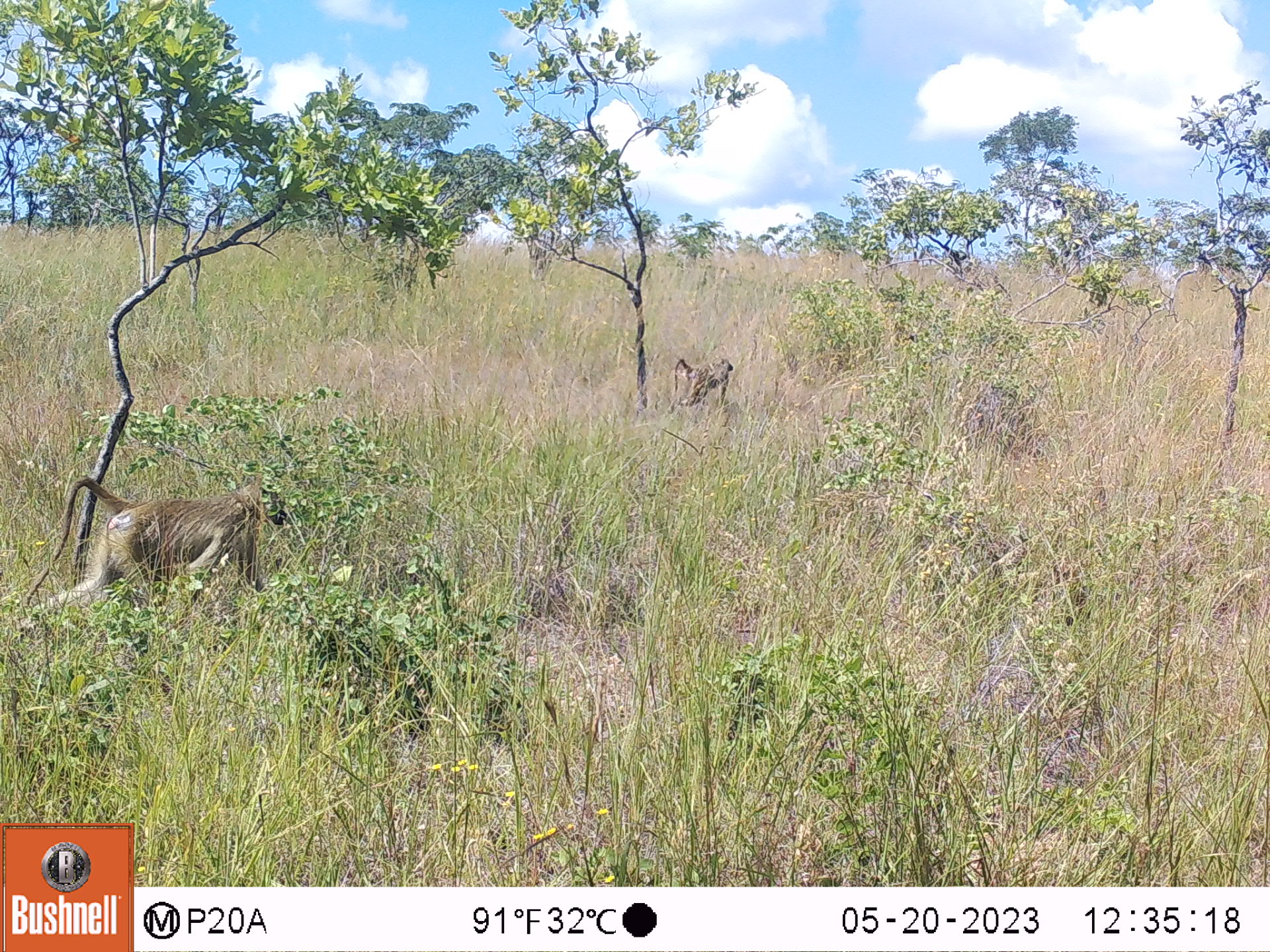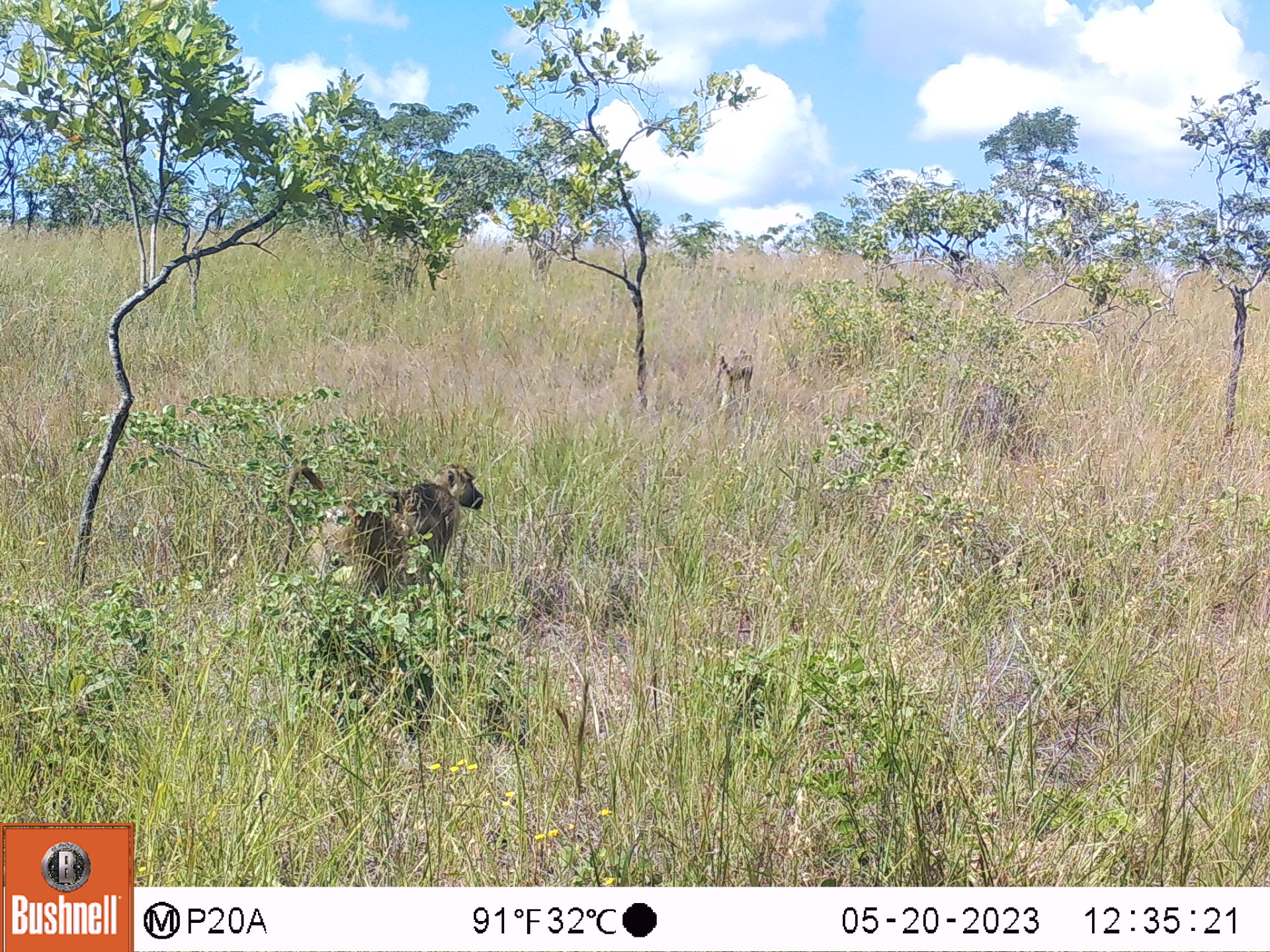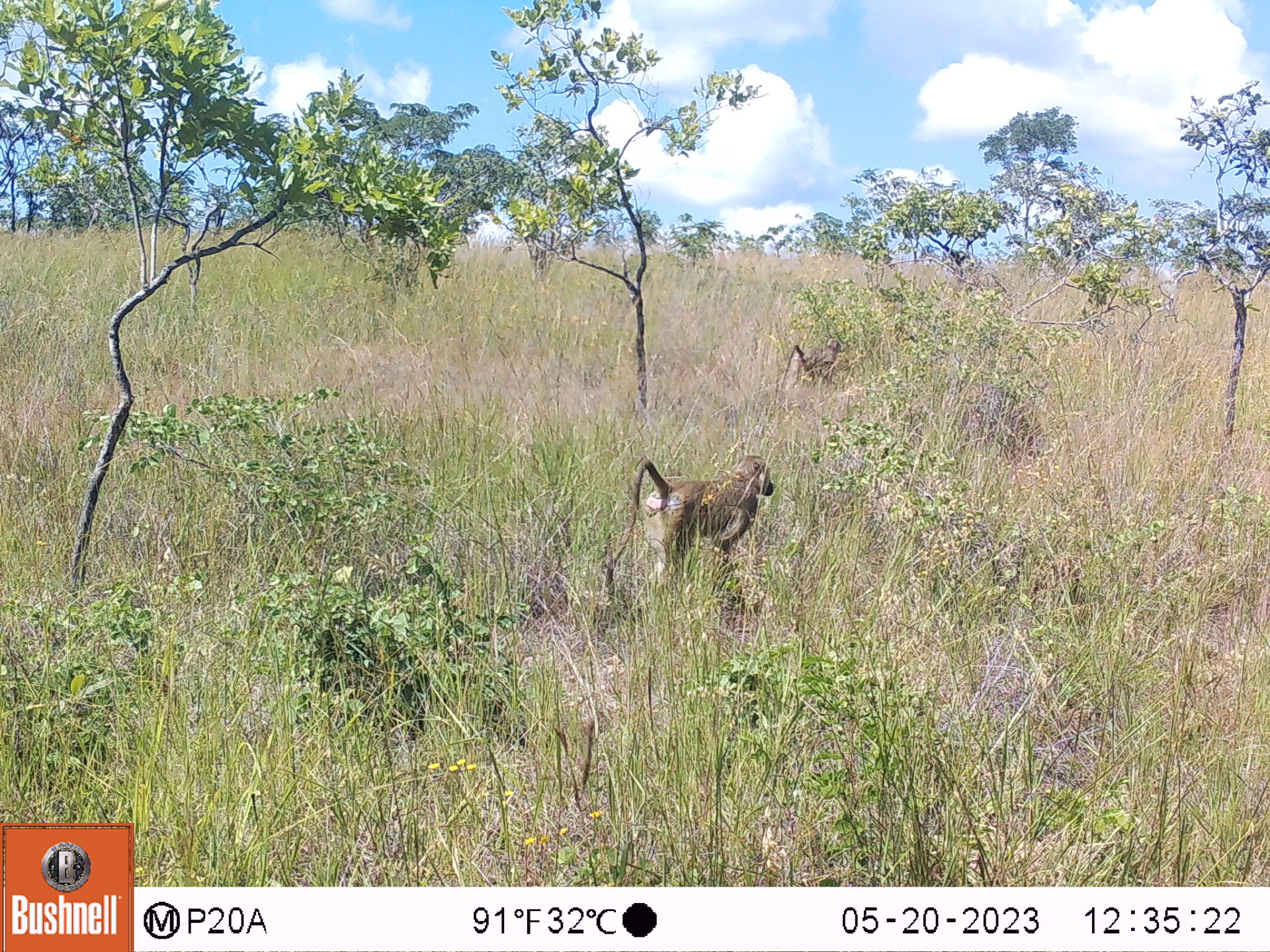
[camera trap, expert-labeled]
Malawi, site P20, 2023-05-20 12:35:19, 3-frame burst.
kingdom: Animalia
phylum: Chordata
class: Mammalia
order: Primates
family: Cercopithecidae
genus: Papio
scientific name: Papio cynocephalus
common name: yellow baboon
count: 2